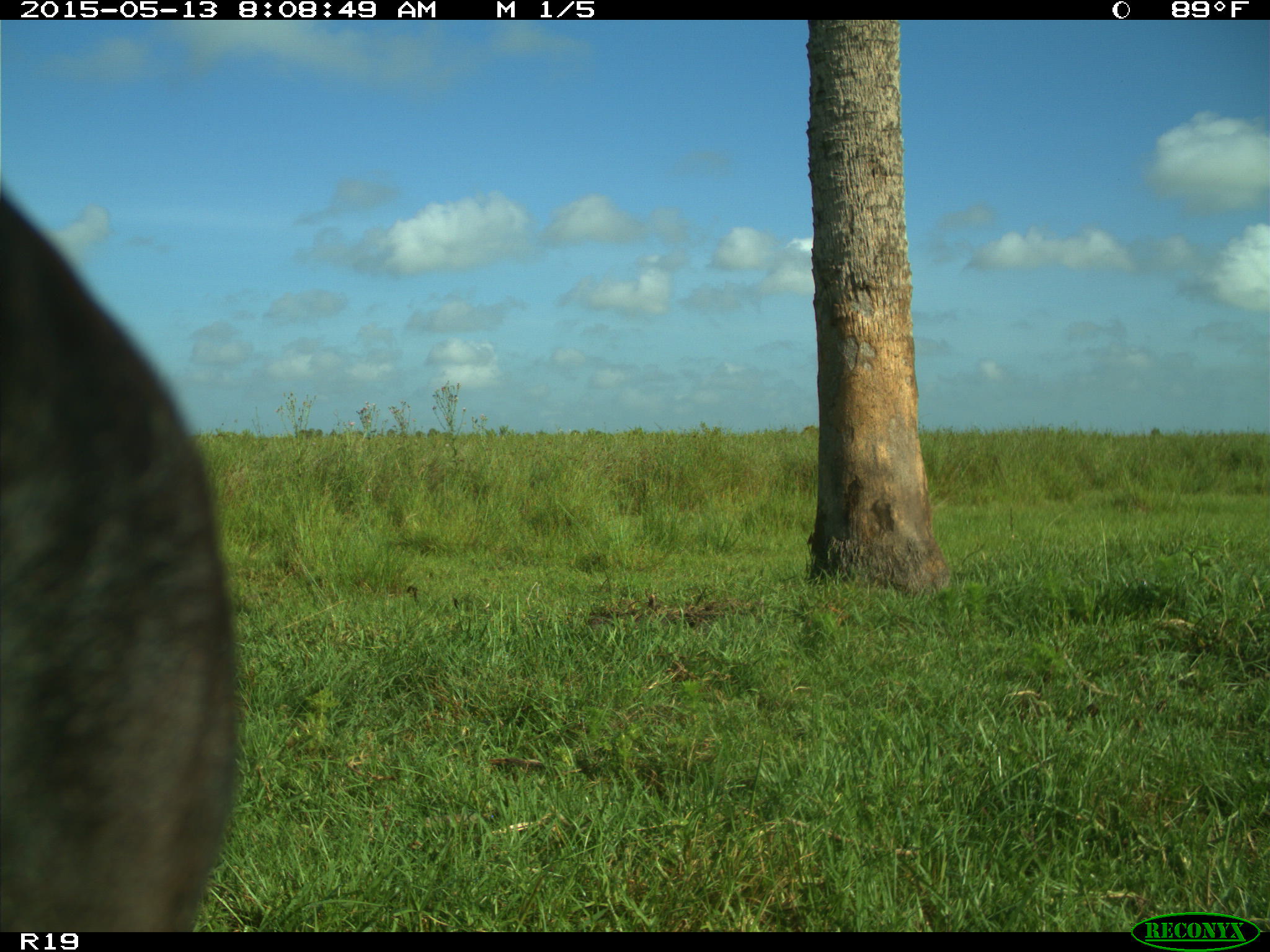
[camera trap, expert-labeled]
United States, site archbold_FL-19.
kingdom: Animalia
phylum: Chordata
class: Mammalia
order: Artiodactyla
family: Bovidae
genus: Bos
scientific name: Bos taurus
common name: domestic cow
Bos taurus (domestic cow).